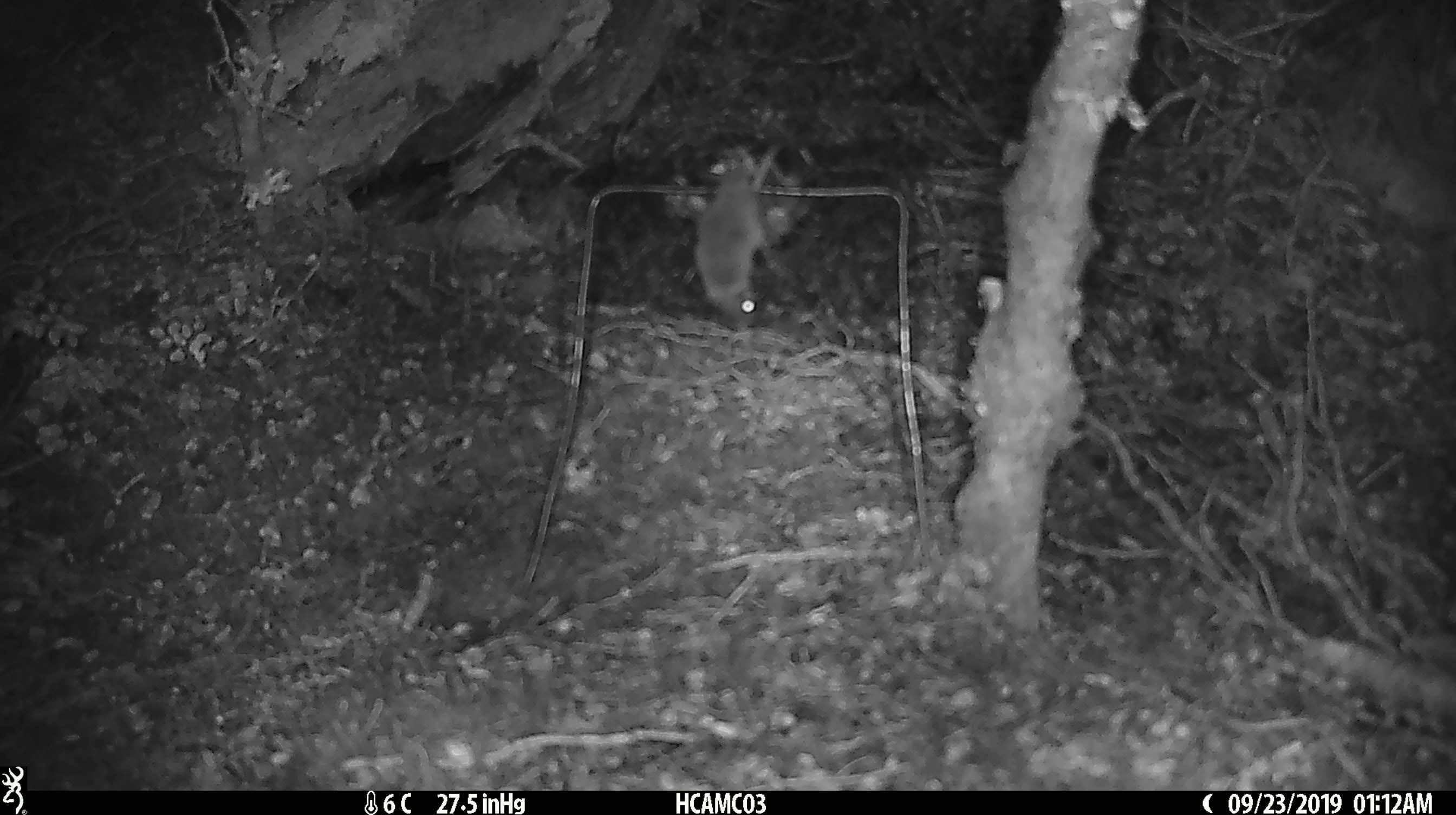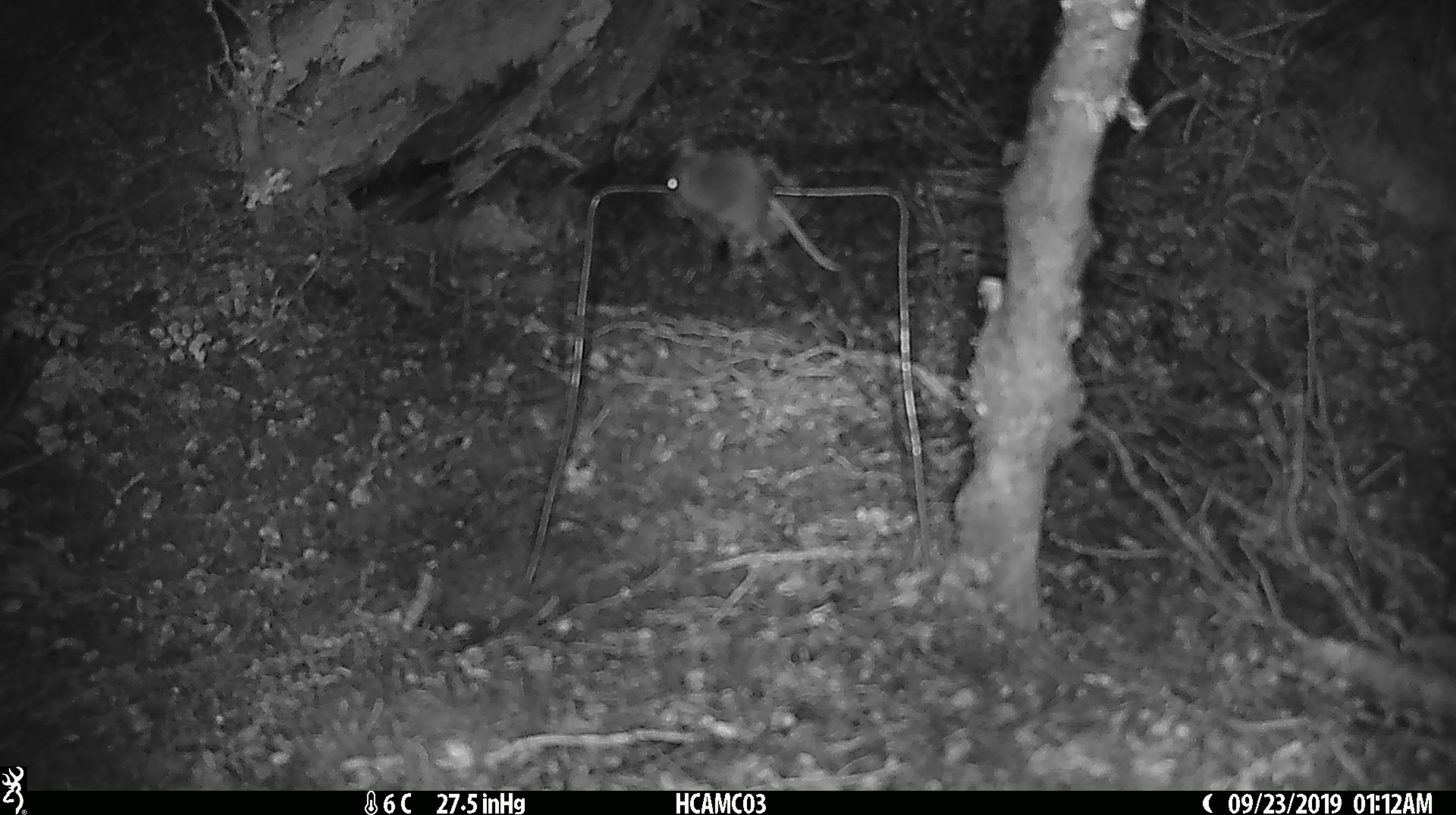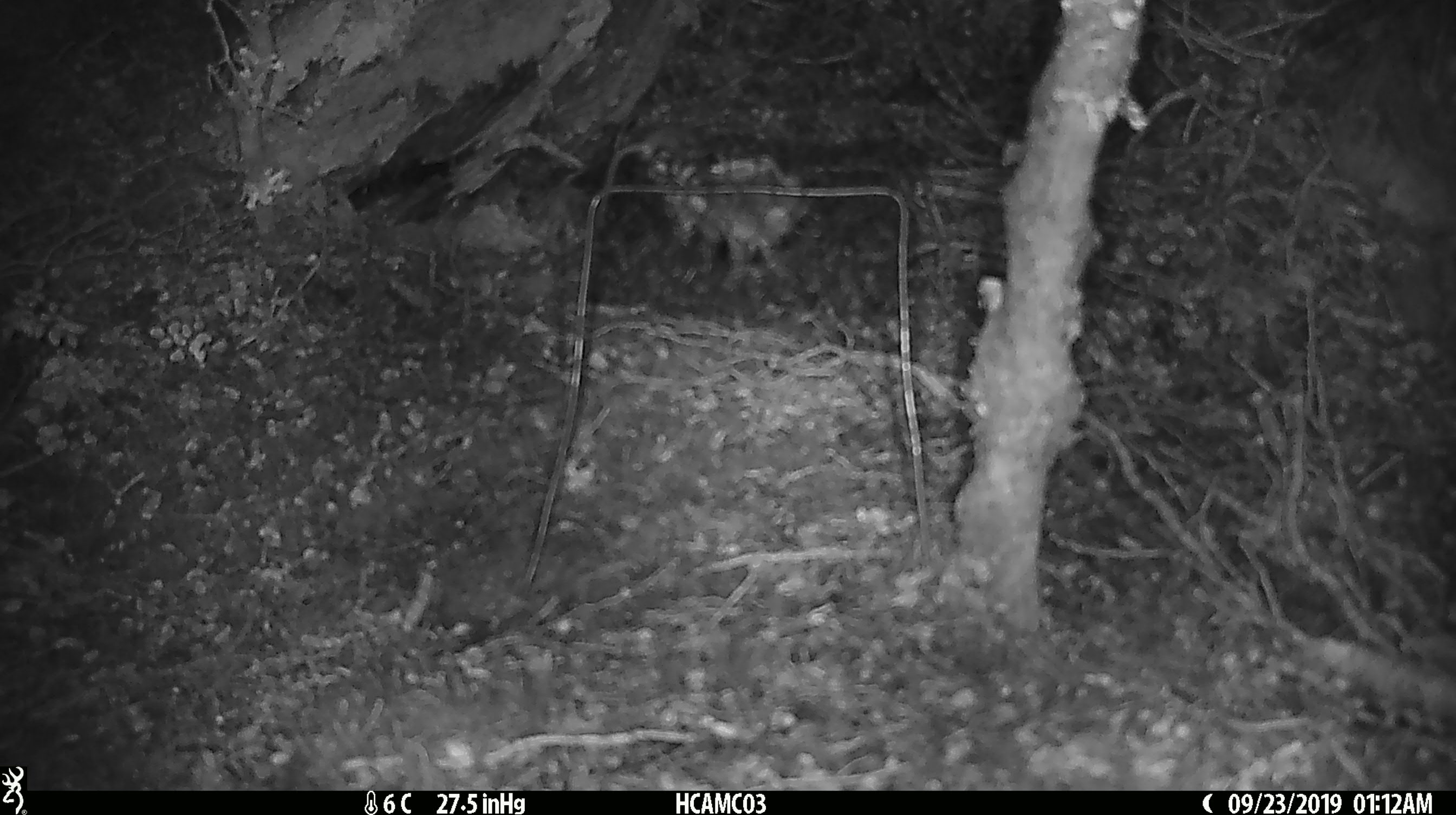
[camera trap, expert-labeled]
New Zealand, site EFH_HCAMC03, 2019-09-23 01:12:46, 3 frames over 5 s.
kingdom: Animalia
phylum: Chordata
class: Mammalia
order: Rodentia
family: Muridae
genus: Mus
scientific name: Mus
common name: mouse